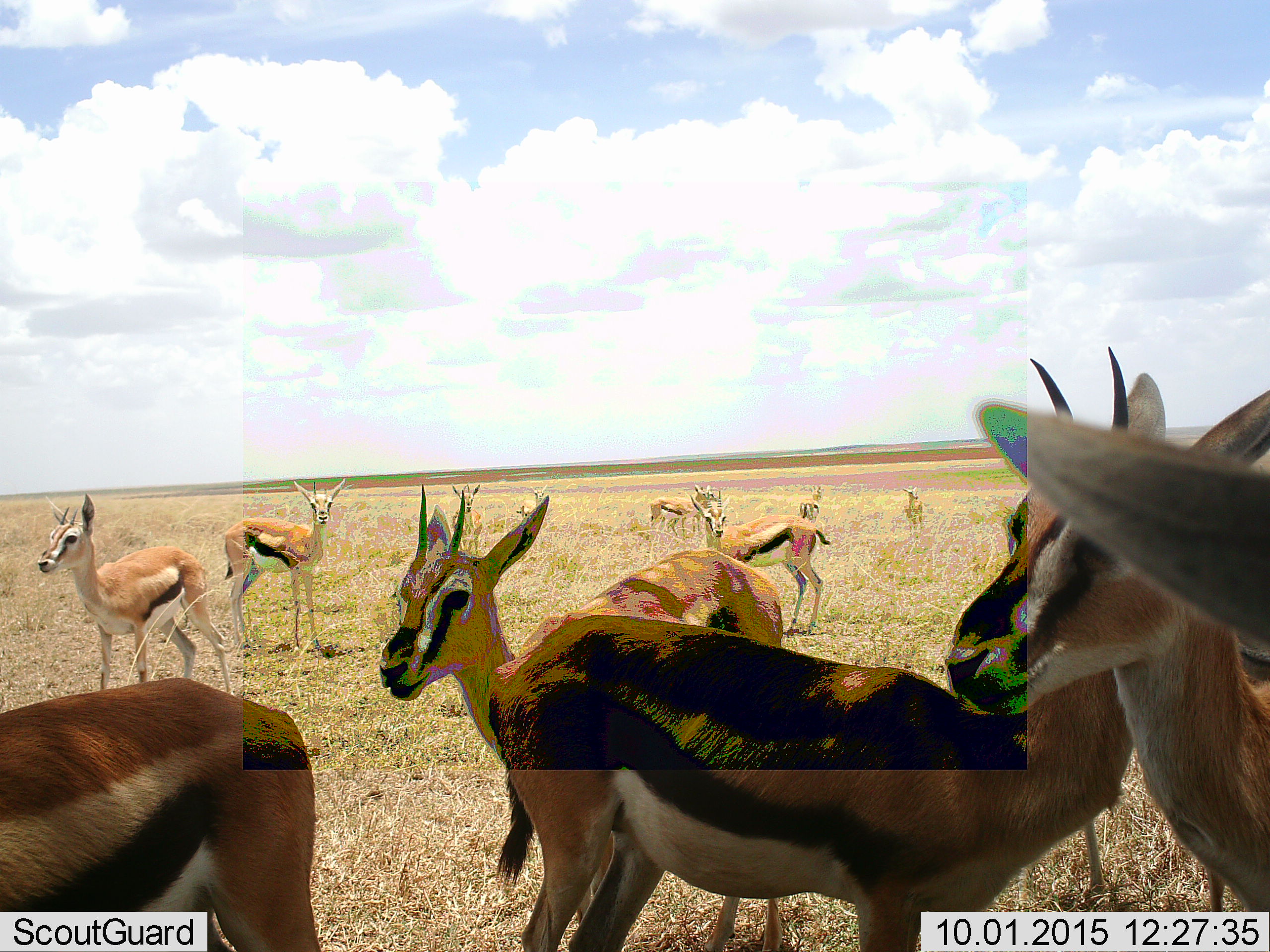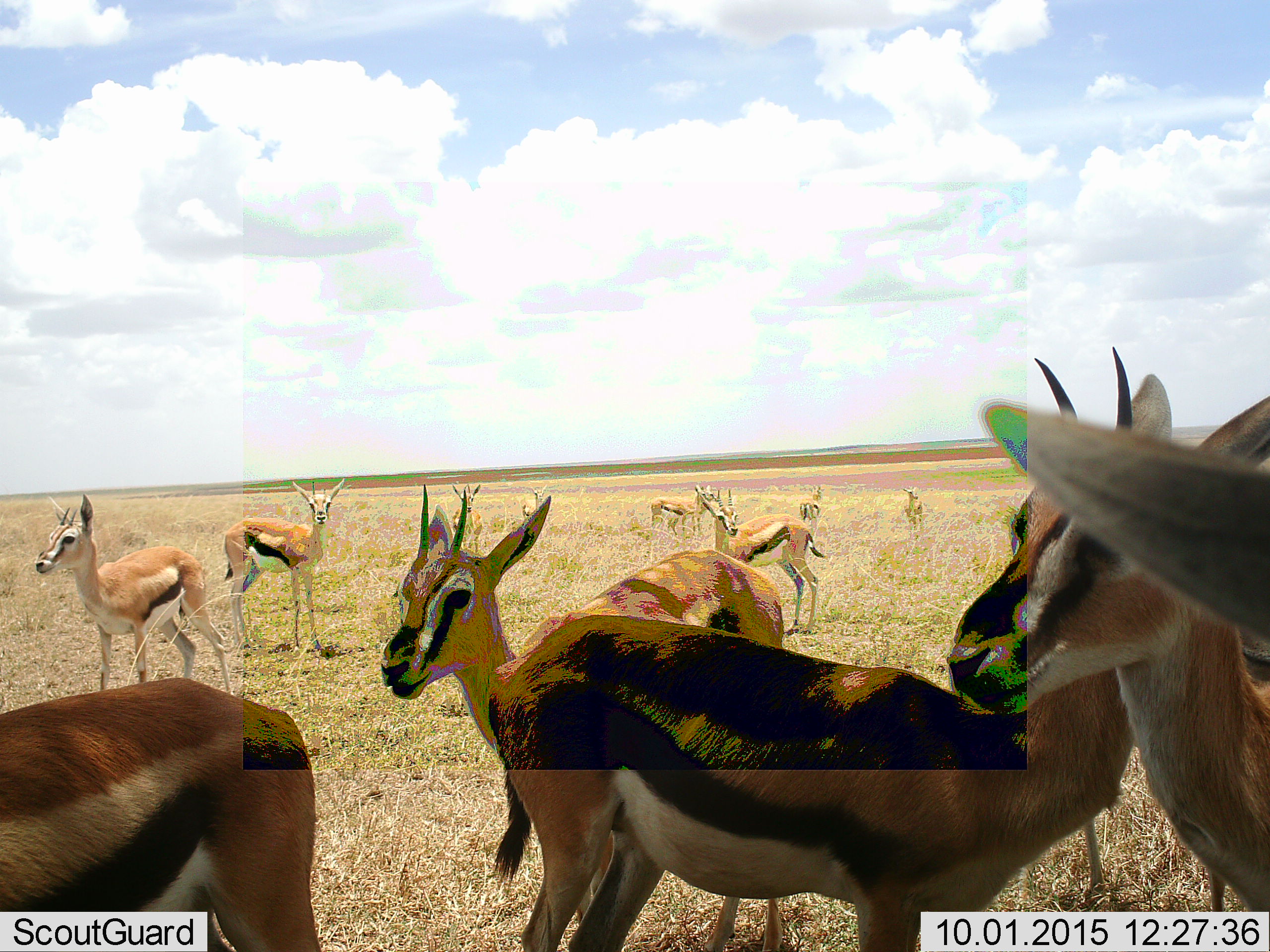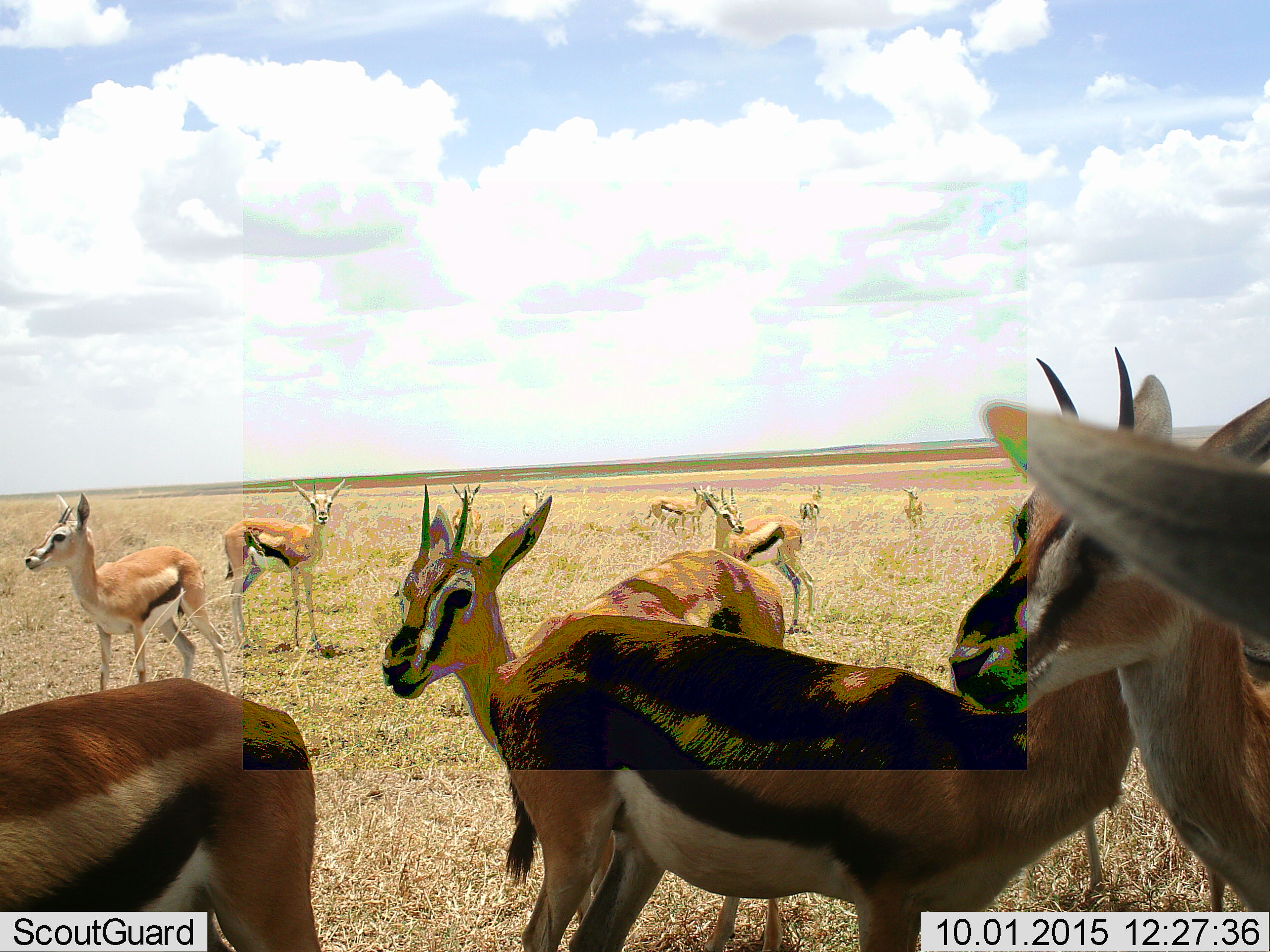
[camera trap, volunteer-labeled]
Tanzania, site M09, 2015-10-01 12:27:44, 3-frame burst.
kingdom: Animalia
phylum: Chordata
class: Mammalia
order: Artiodactyla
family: Bovidae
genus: Eudorcas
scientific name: Eudorcas thomsonii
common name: thomson's gazelle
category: gazellethomsons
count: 11-50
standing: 89%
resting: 22%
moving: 22%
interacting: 22%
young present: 22%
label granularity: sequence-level